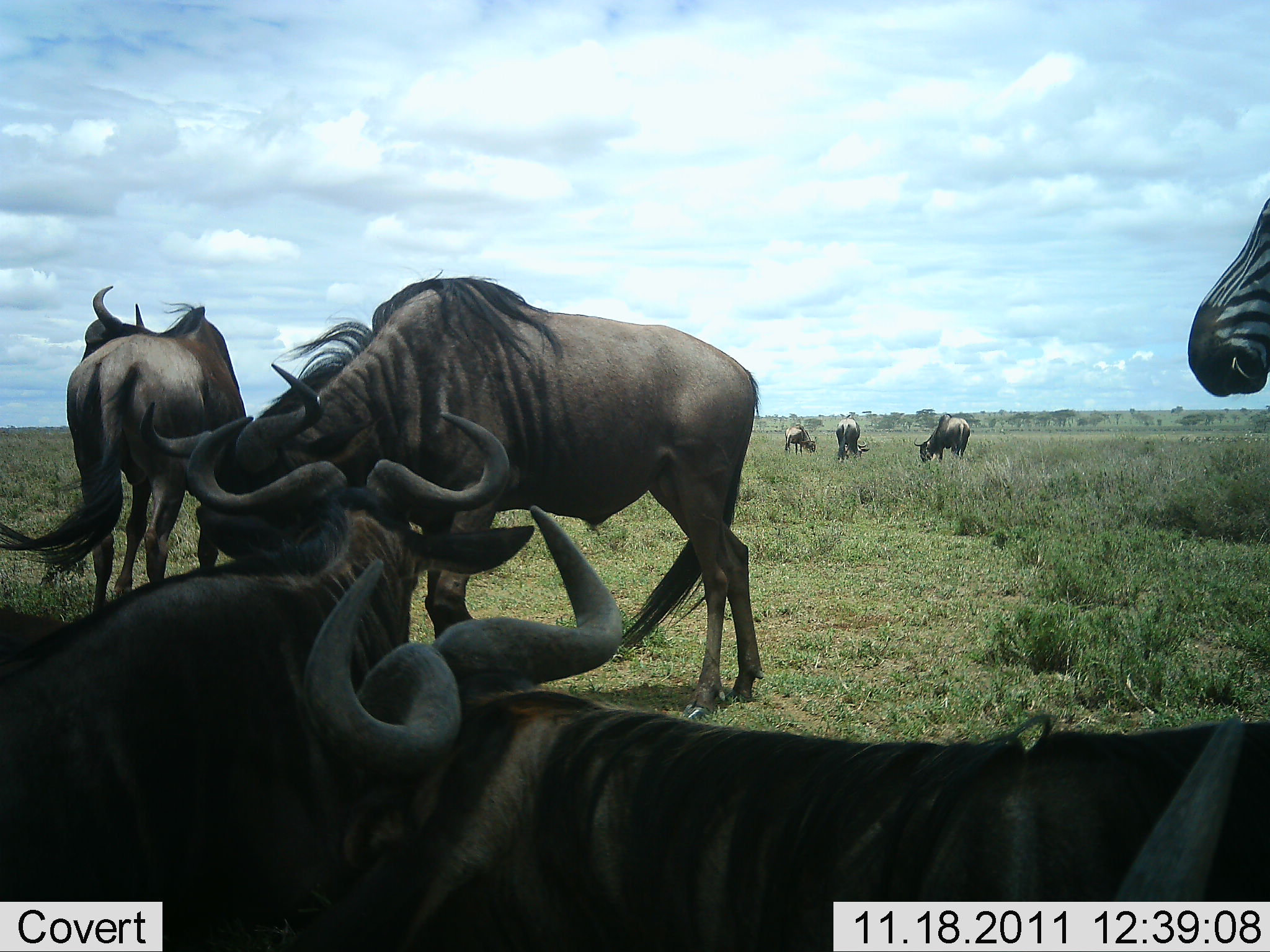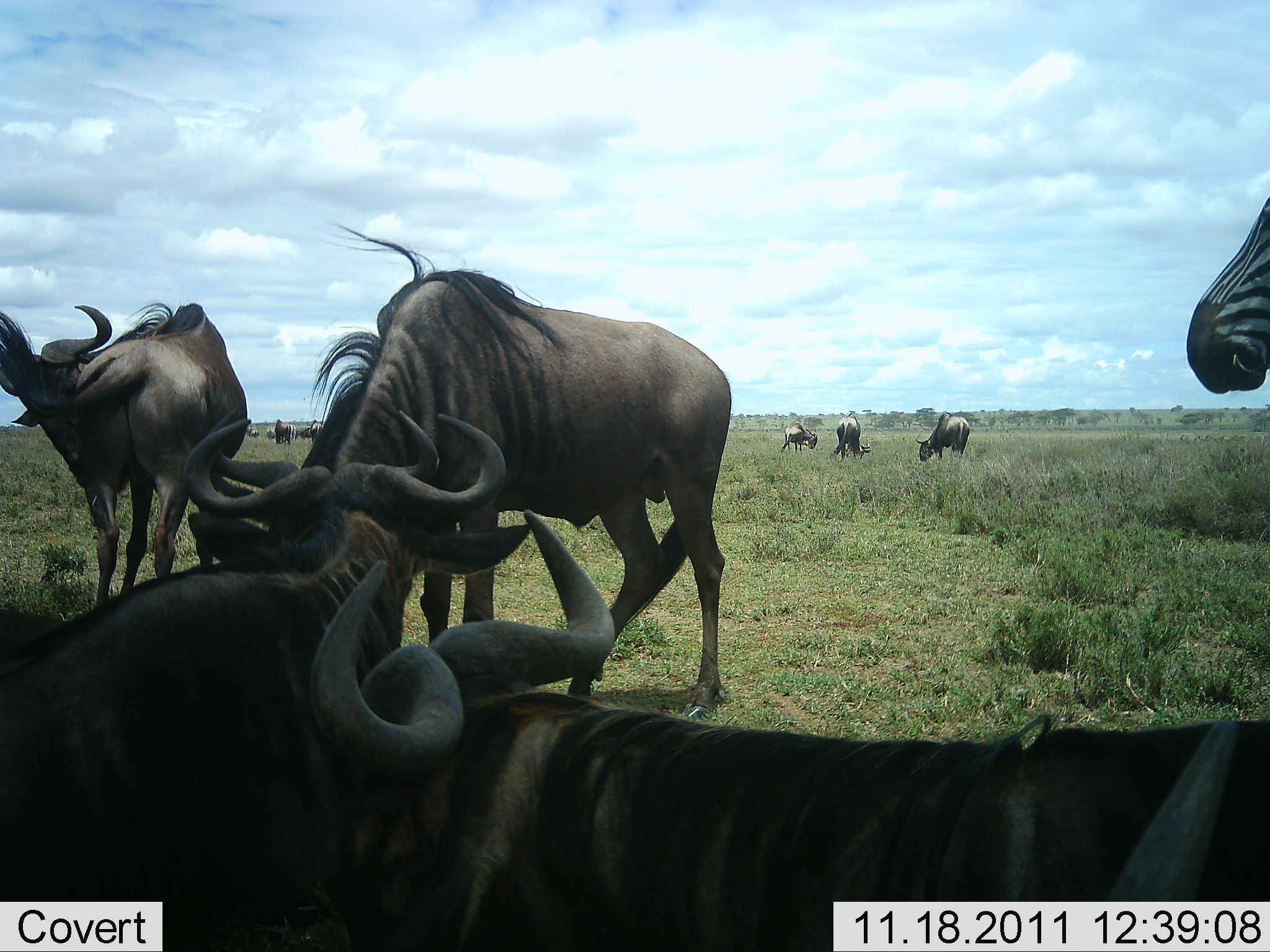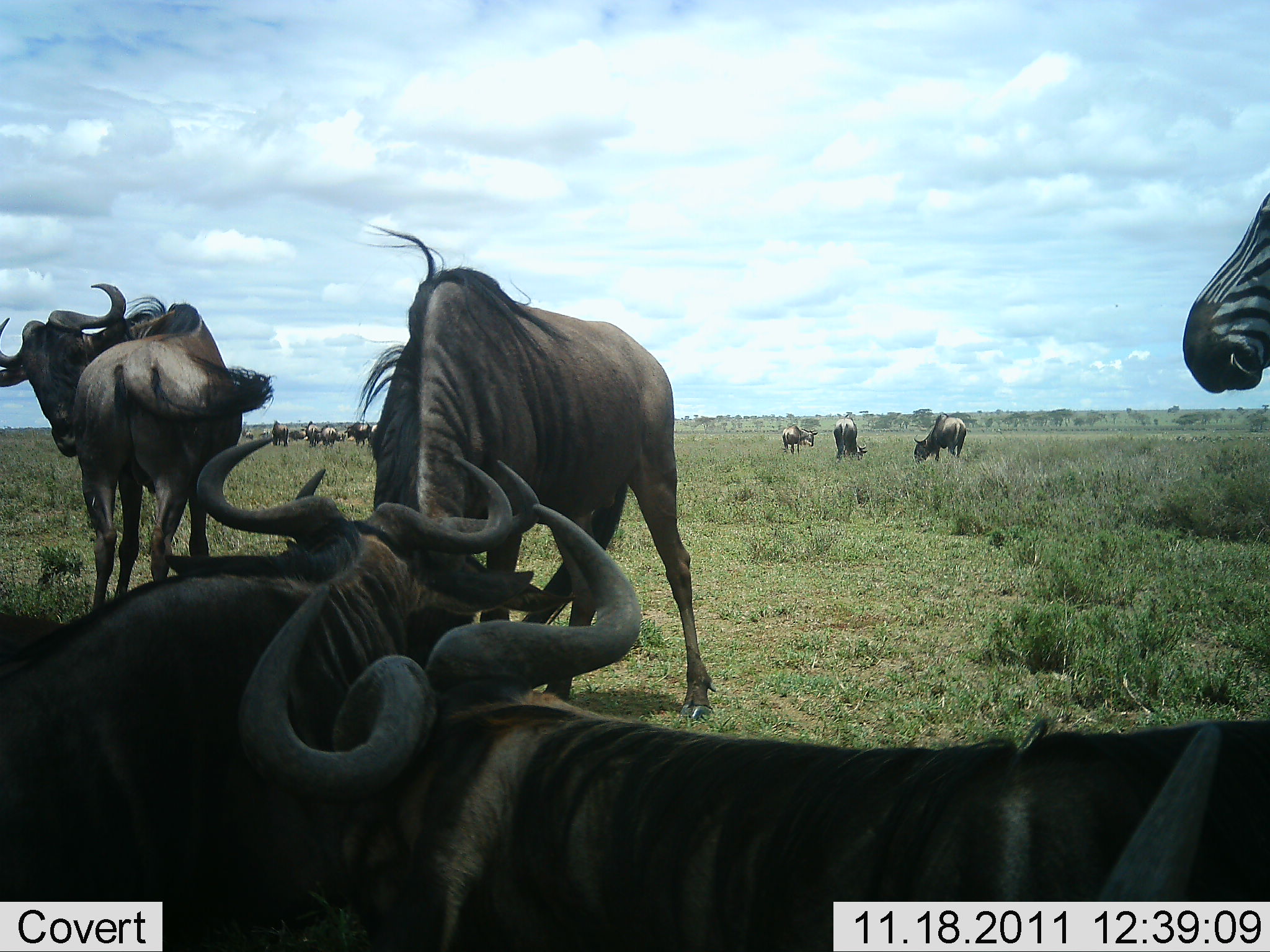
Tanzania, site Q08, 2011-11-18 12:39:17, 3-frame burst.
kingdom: Animalia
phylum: Chordata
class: Mammalia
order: Artiodactyla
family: Bovidae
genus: Connochaetes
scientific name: Connochaetes taurinus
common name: blue wildebeest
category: wildebeest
Wildebeest (blue wildebeest) (Connochaetes taurinus), count 11-50. Behavior (volunteer vote fractions): standing 53%, resting 67%, moving 27%, interacting 40%. Young present (vote fraction): 0%. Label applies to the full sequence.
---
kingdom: Animalia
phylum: Chordata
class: Mammalia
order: Perissodactyla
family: Equidae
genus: Equus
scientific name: Equus quagga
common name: plains zebra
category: zebra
Zebra (plains zebra) (Equus quagga), count 1. Behavior (volunteer vote fractions): standing 92%, resting 0%, moving 8%, interacting 0%. Young present (vote fraction): 0%. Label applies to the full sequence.